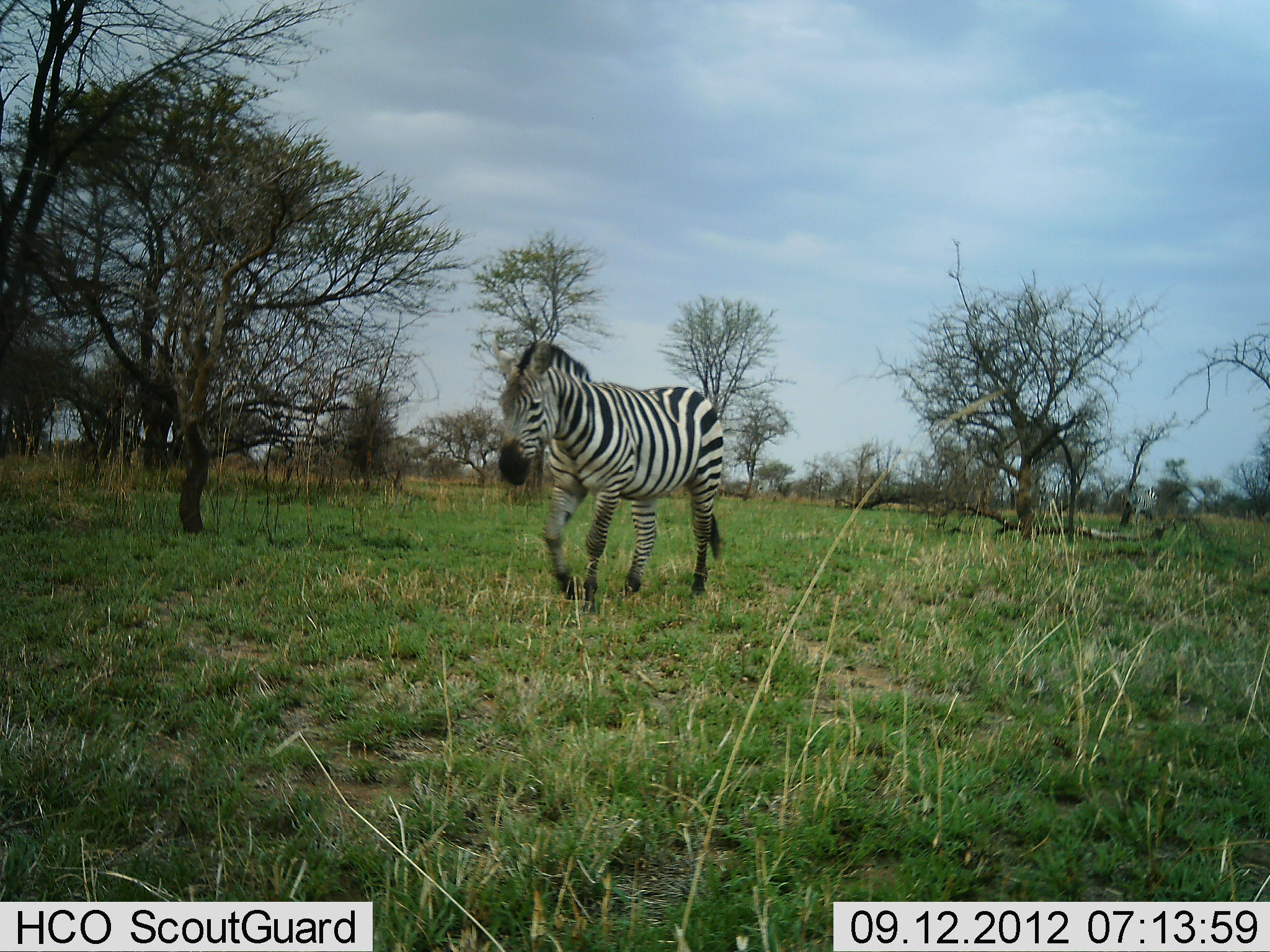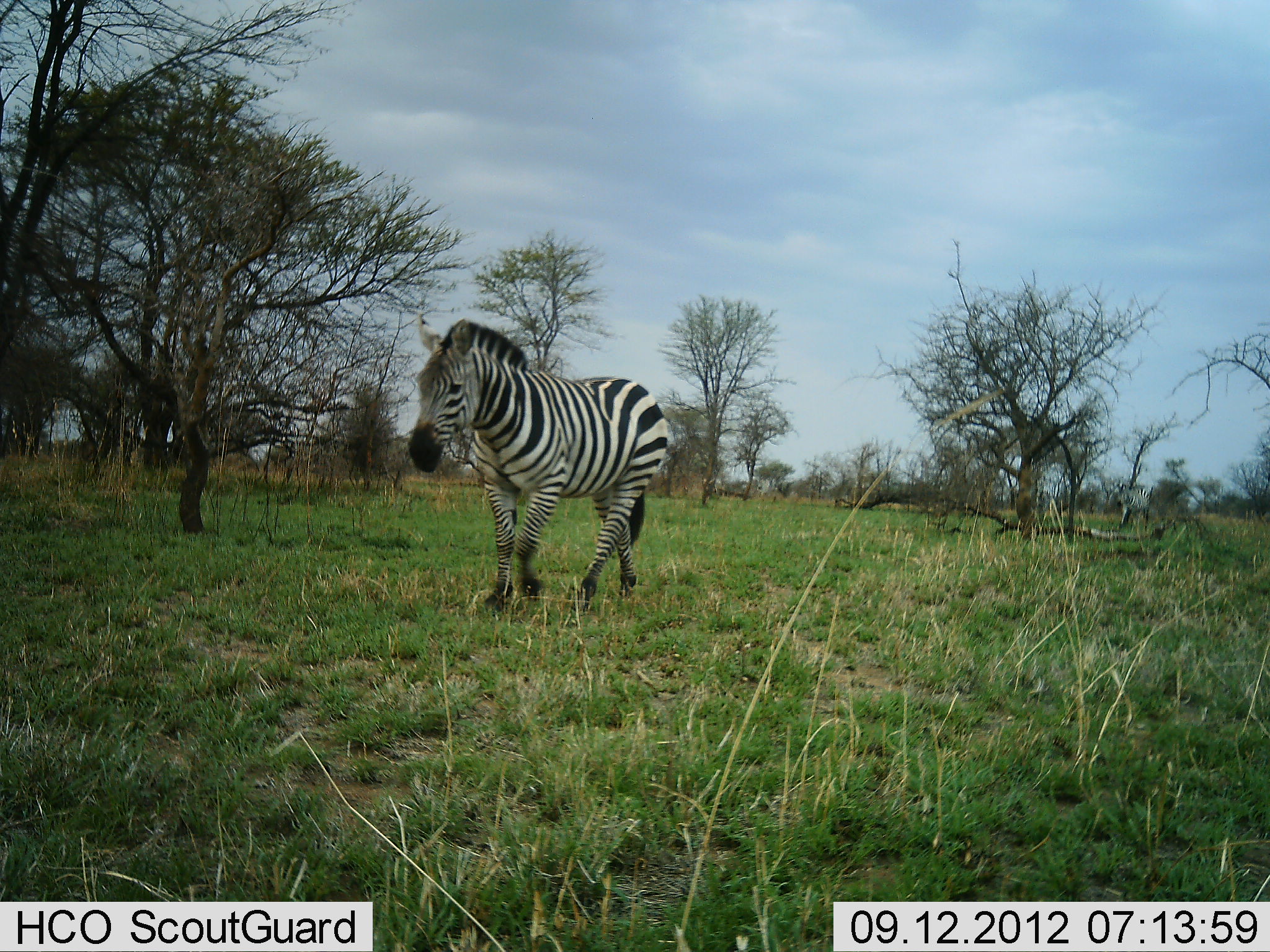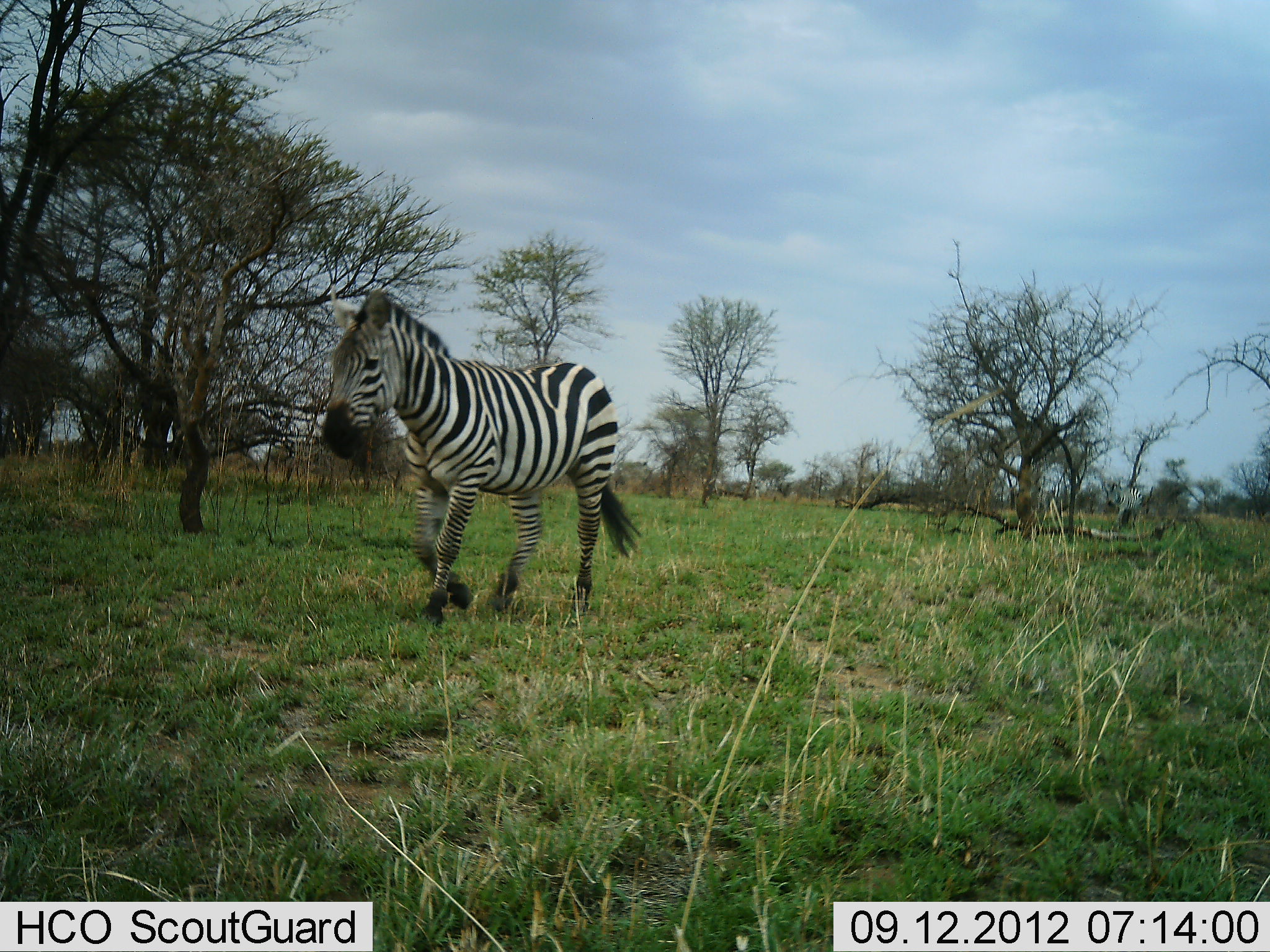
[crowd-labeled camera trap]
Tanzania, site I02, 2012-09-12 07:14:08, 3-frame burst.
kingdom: Animalia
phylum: Chordata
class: Mammalia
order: Perissodactyla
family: Equidae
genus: Equus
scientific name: Equus quagga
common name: plains zebra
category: zebra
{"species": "zebra (plains zebra) (Equus quagga)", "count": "3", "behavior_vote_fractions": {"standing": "10%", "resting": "0%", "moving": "100%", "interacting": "0%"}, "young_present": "0%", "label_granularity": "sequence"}